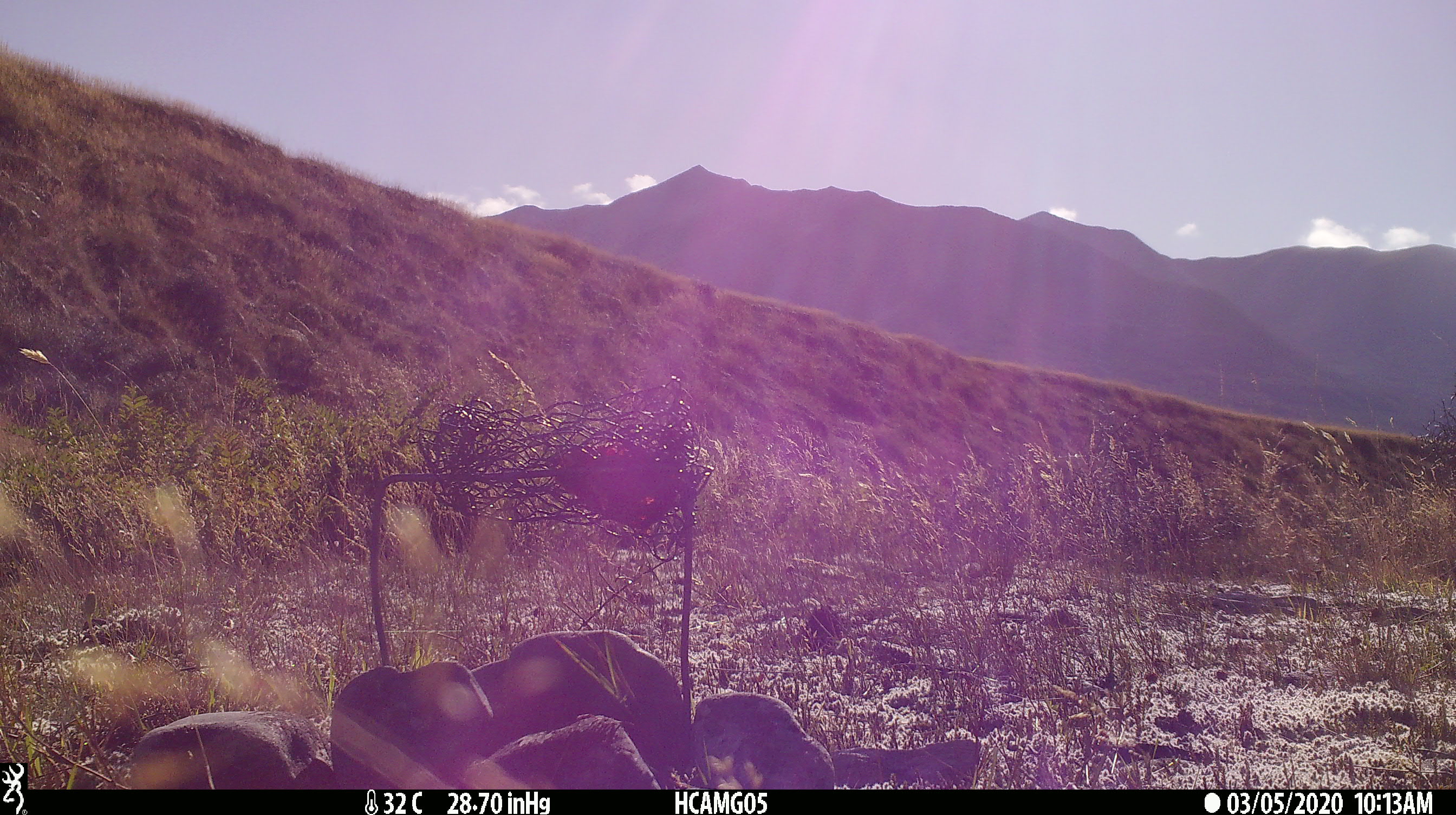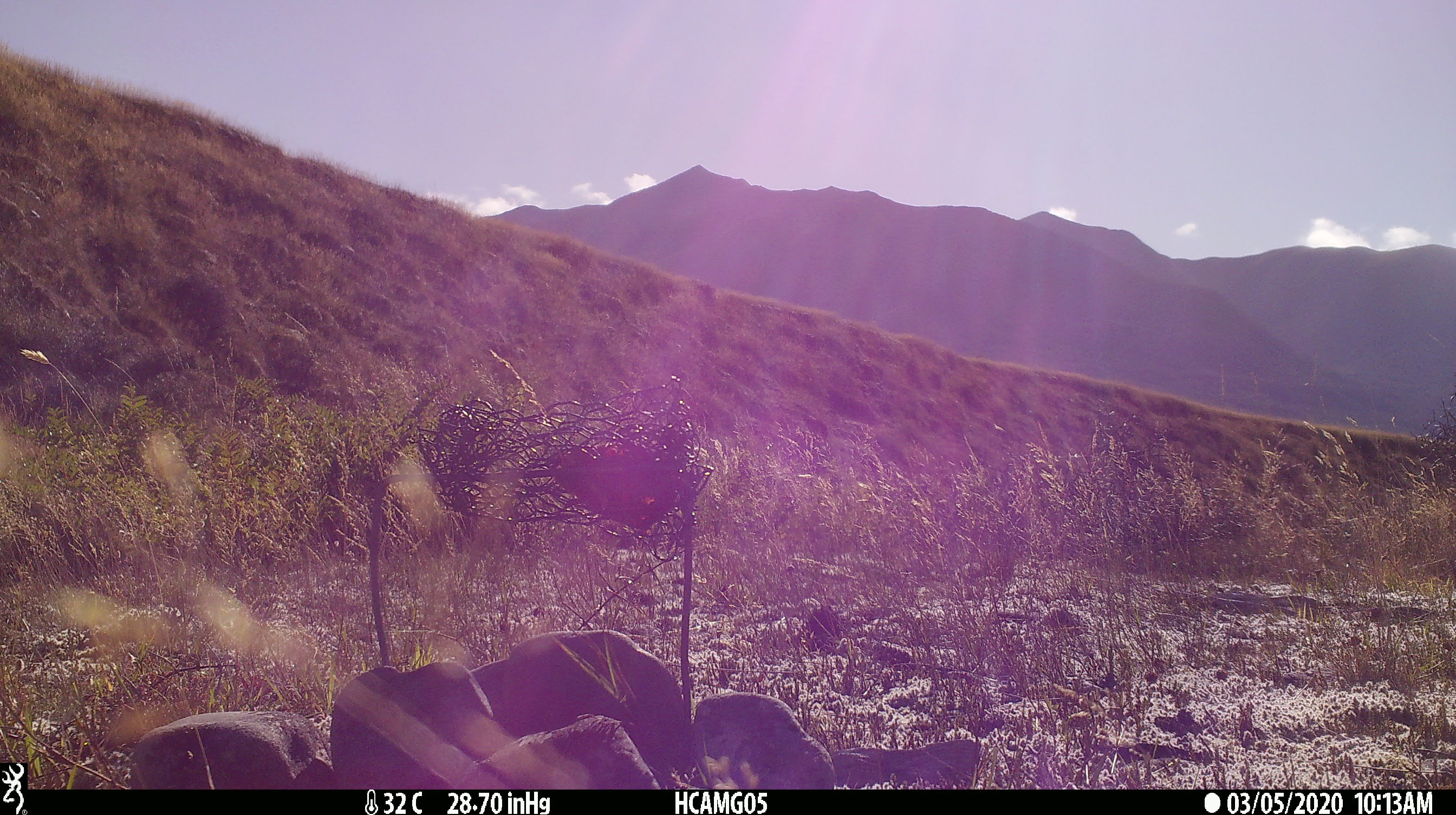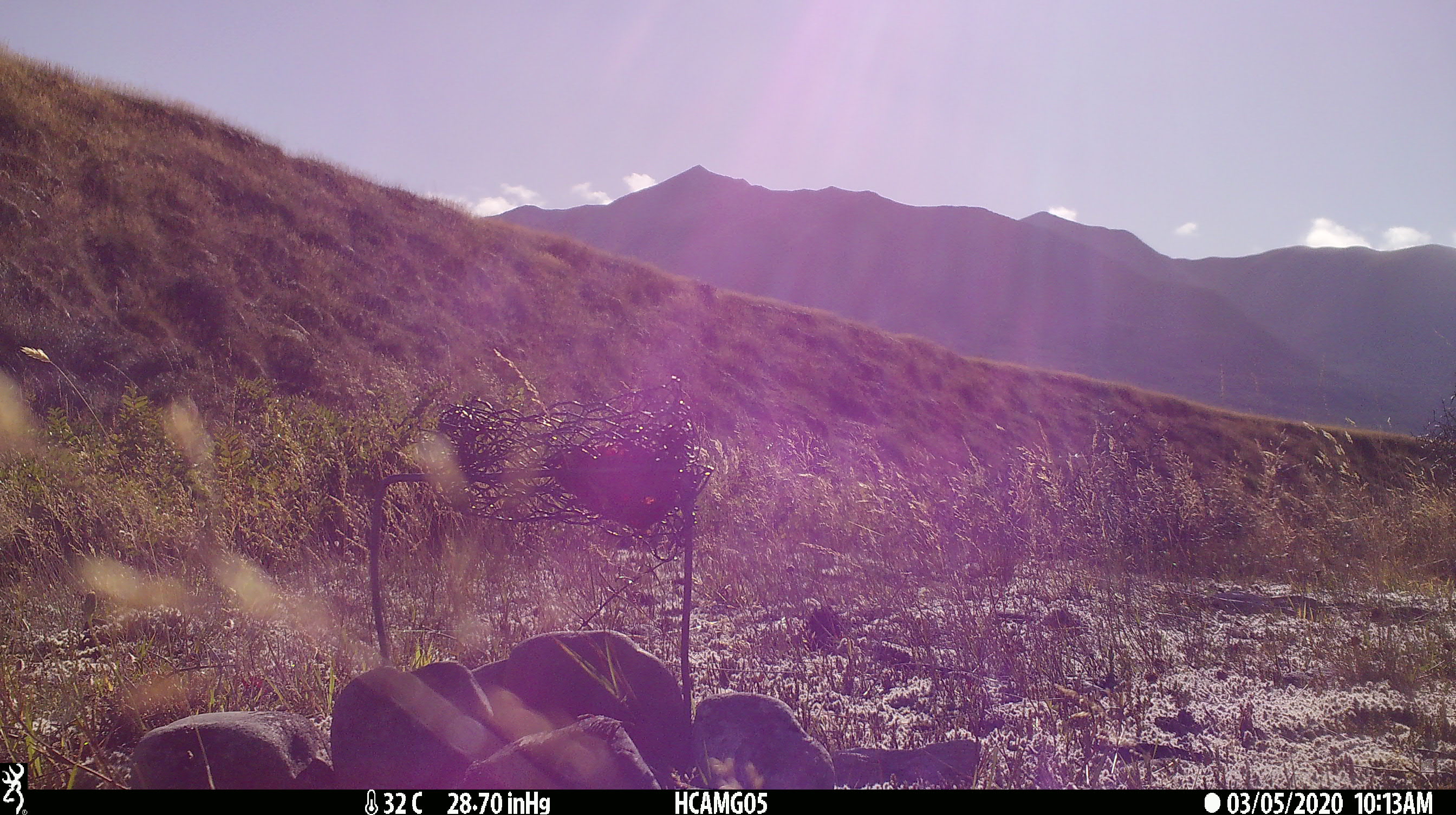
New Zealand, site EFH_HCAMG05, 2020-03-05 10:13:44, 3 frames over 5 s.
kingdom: Animalia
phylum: Chordata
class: Mammalia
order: Rodentia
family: Muridae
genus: Rattus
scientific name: Rattus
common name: rat